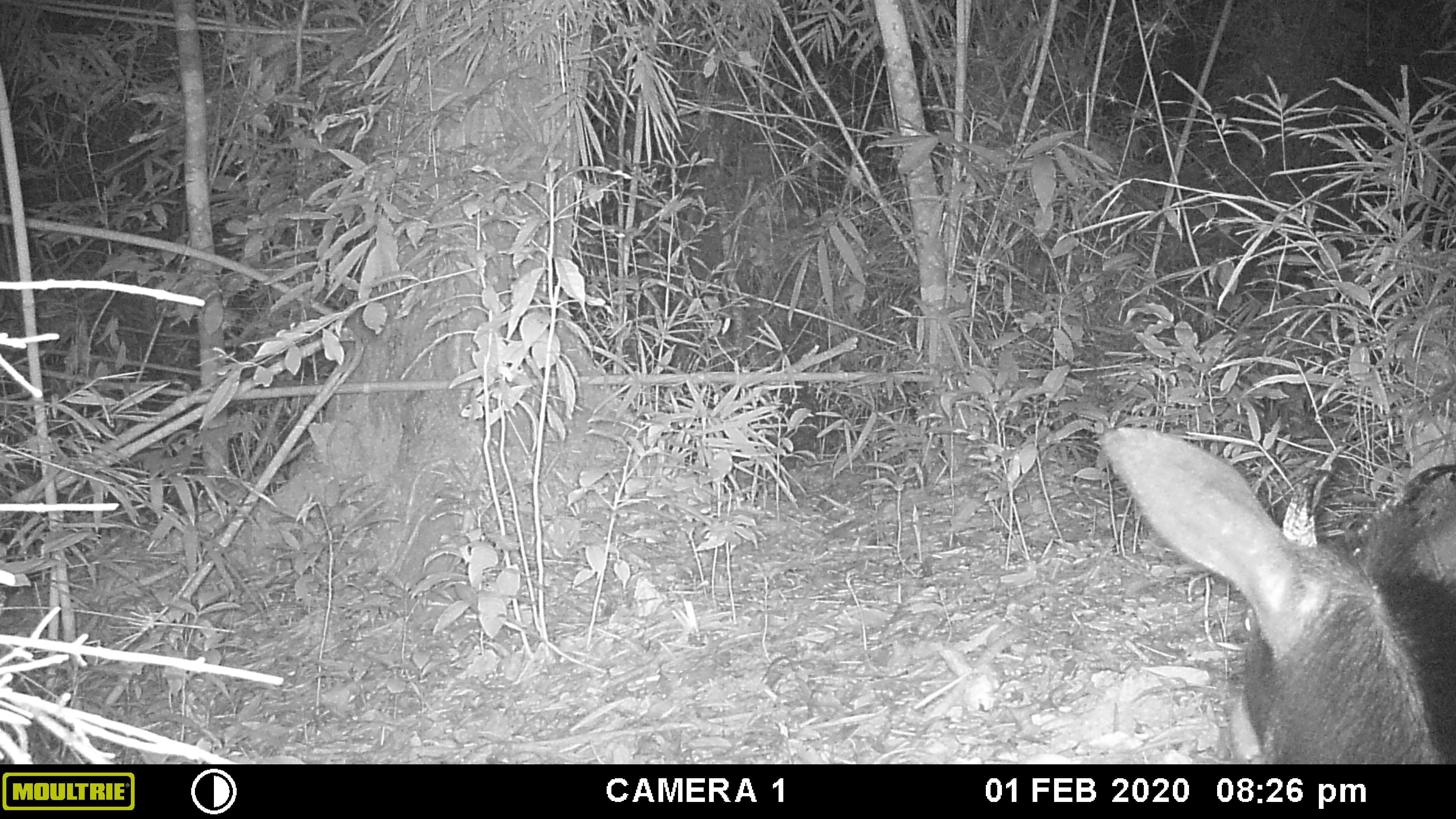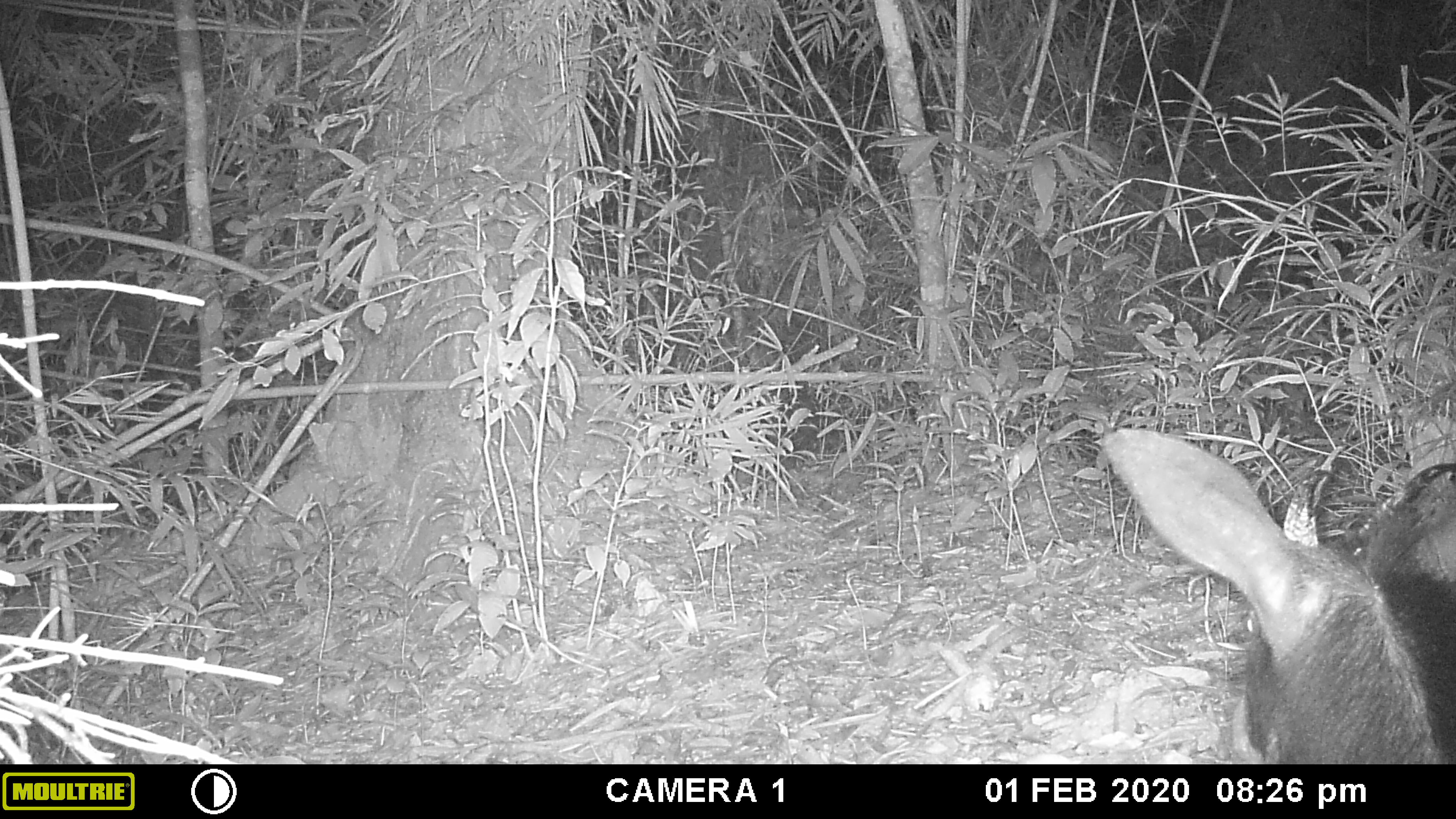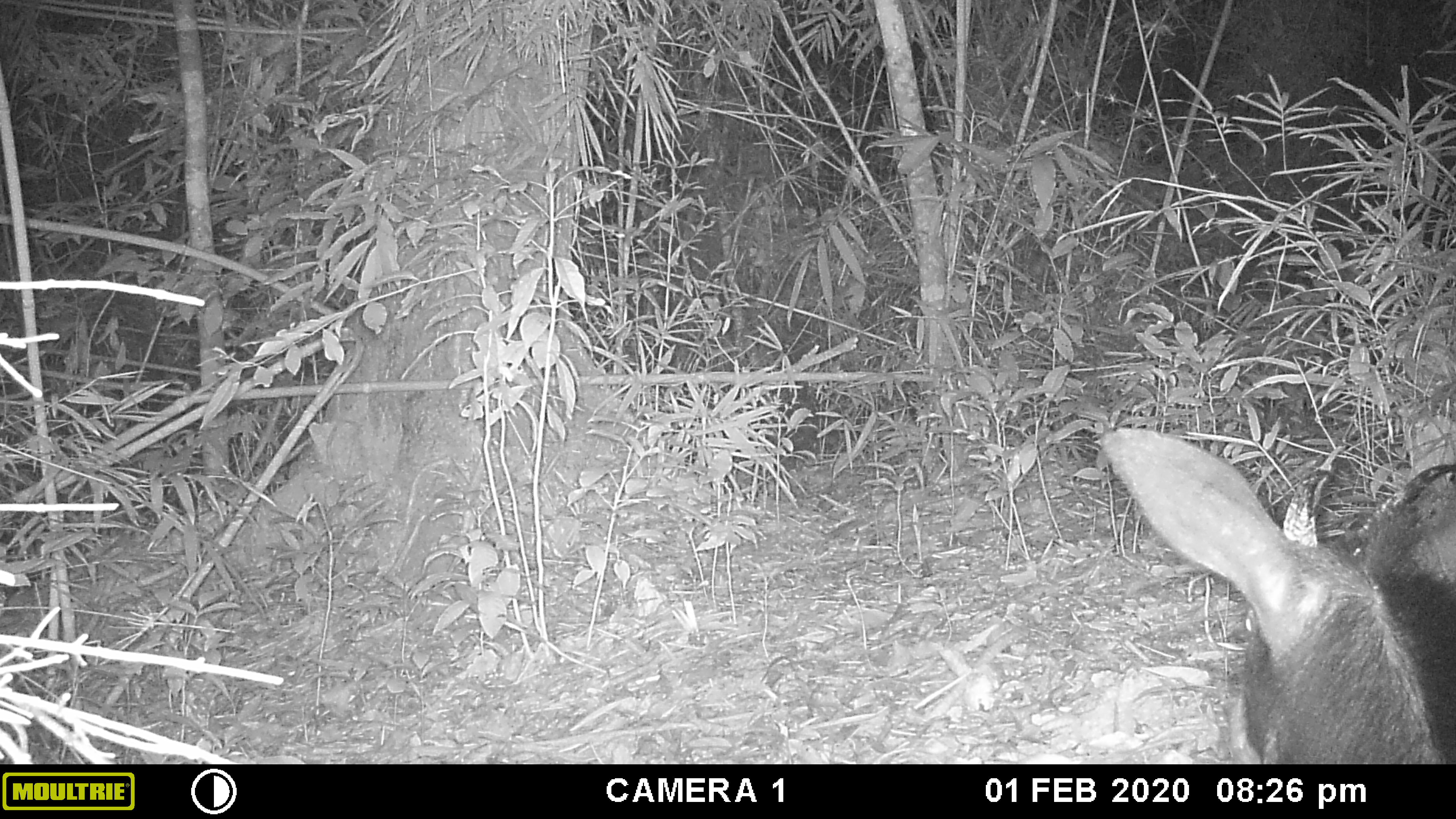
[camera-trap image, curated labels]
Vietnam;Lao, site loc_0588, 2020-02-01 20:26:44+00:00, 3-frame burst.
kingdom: Animalia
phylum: Chordata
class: Mammalia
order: Artiodactyla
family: Bovidae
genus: Capricornis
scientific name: Capricornis sumatraensis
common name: chinese serow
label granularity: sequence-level